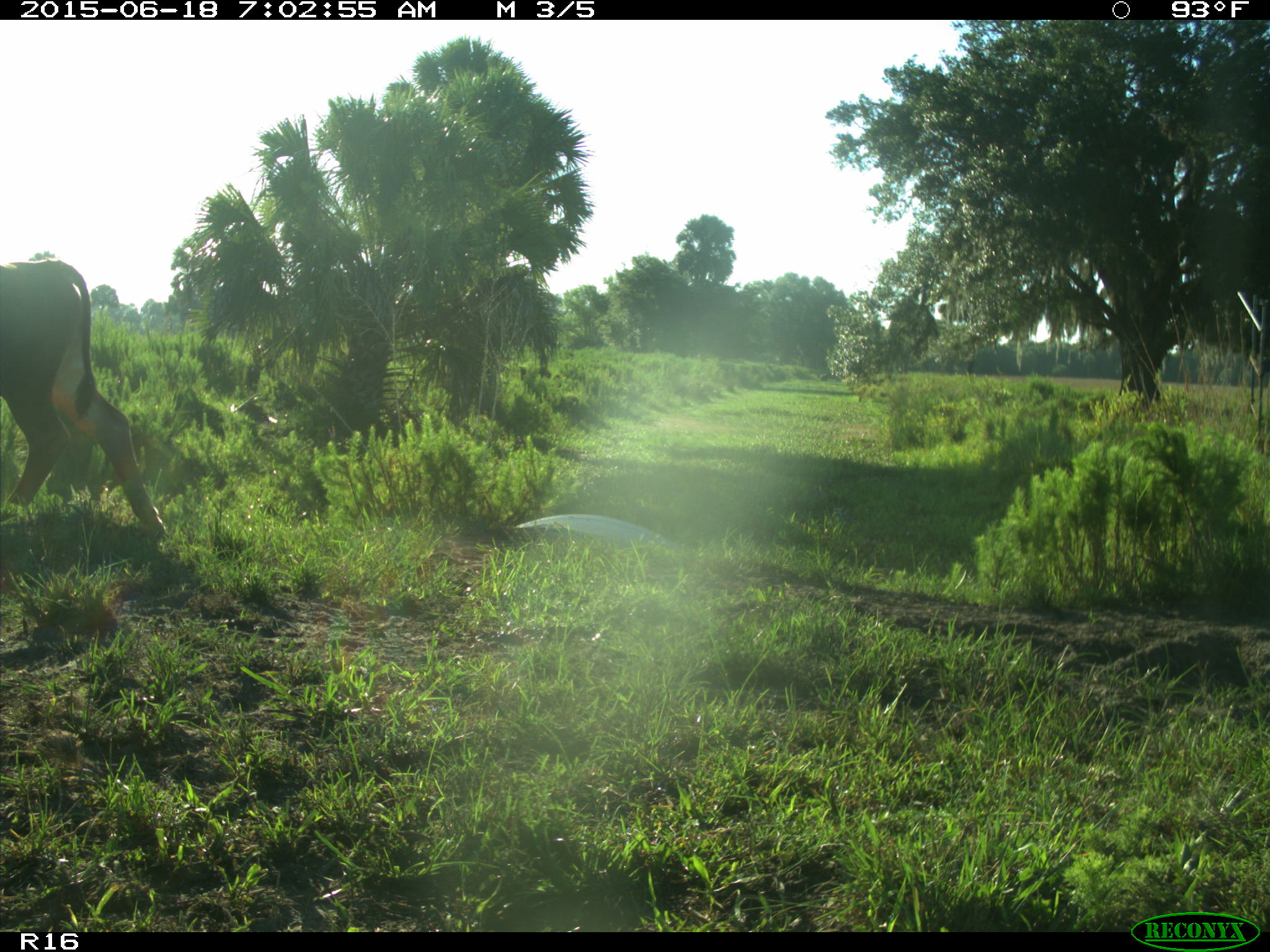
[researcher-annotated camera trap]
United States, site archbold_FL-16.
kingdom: Animalia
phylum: Chordata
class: Mammalia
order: Artiodactyla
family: Bovidae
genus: Bos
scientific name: Bos taurus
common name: domestic cow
Bos taurus (domestic cow).